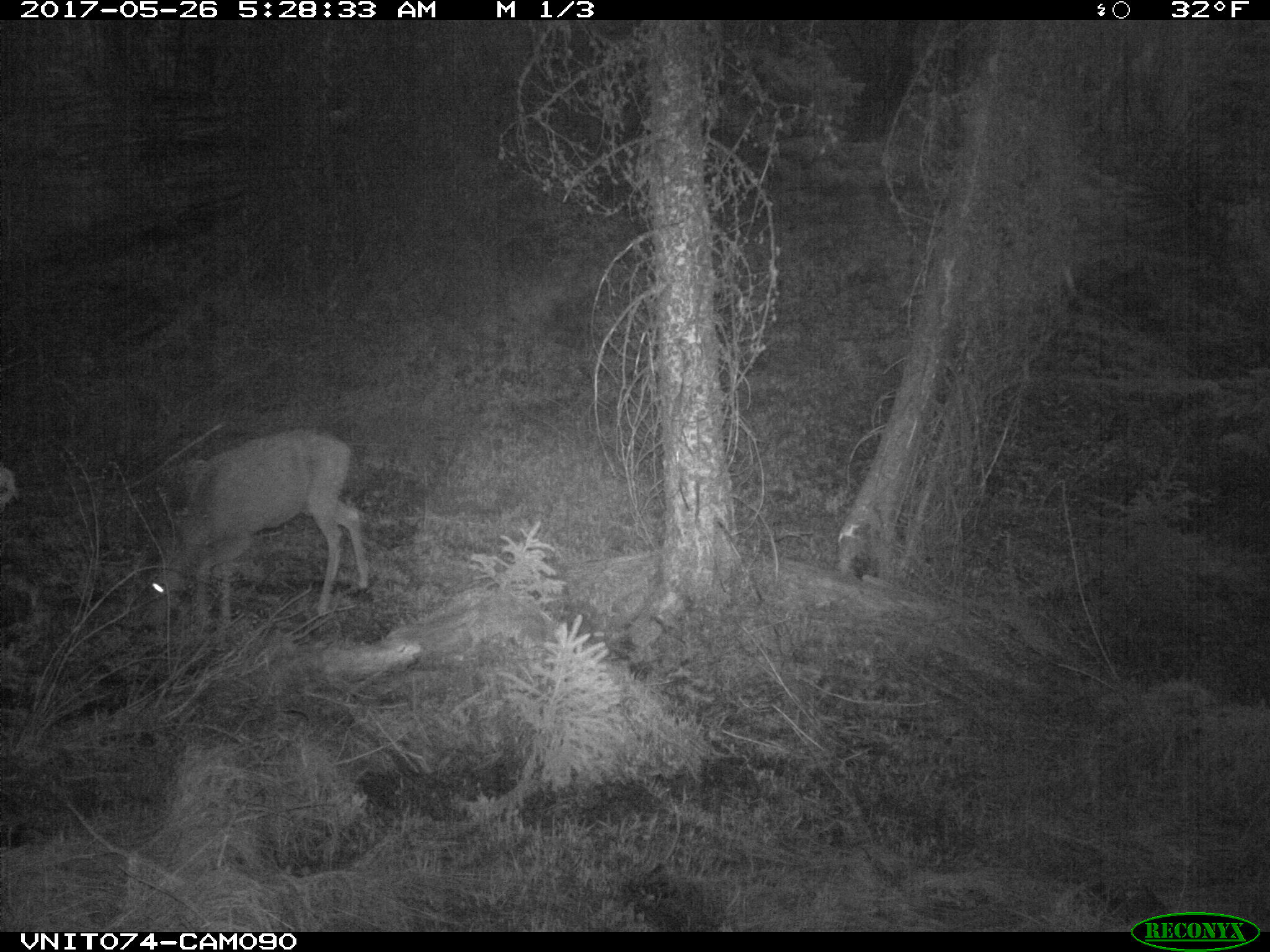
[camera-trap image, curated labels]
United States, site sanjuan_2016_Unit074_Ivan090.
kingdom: Animalia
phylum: Chordata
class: Mammalia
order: Artiodactyla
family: Cervidae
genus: Odocoileus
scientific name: Odocoileus hemionus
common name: mule deer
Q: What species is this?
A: Odocoileus hemionus (mule deer).